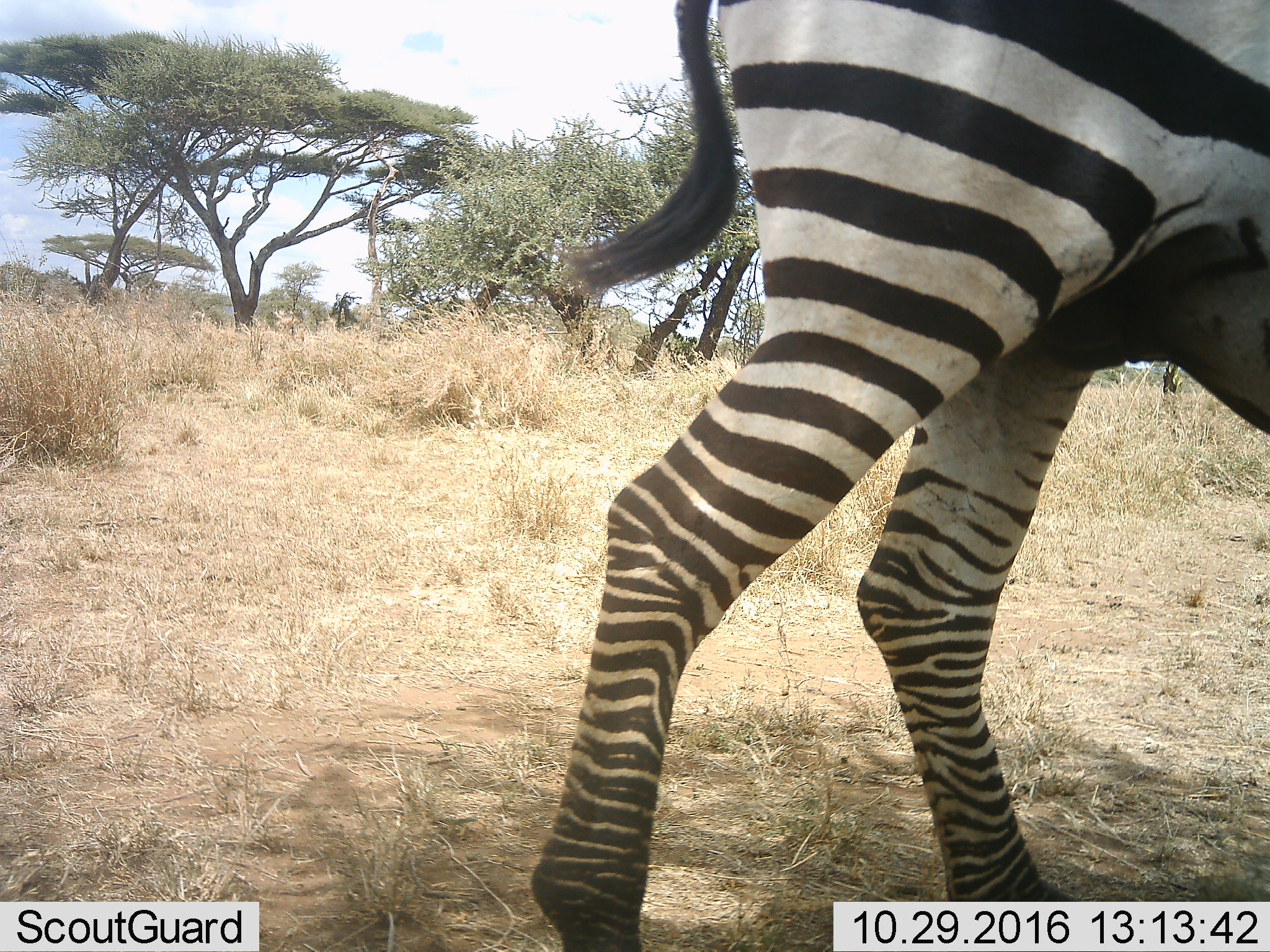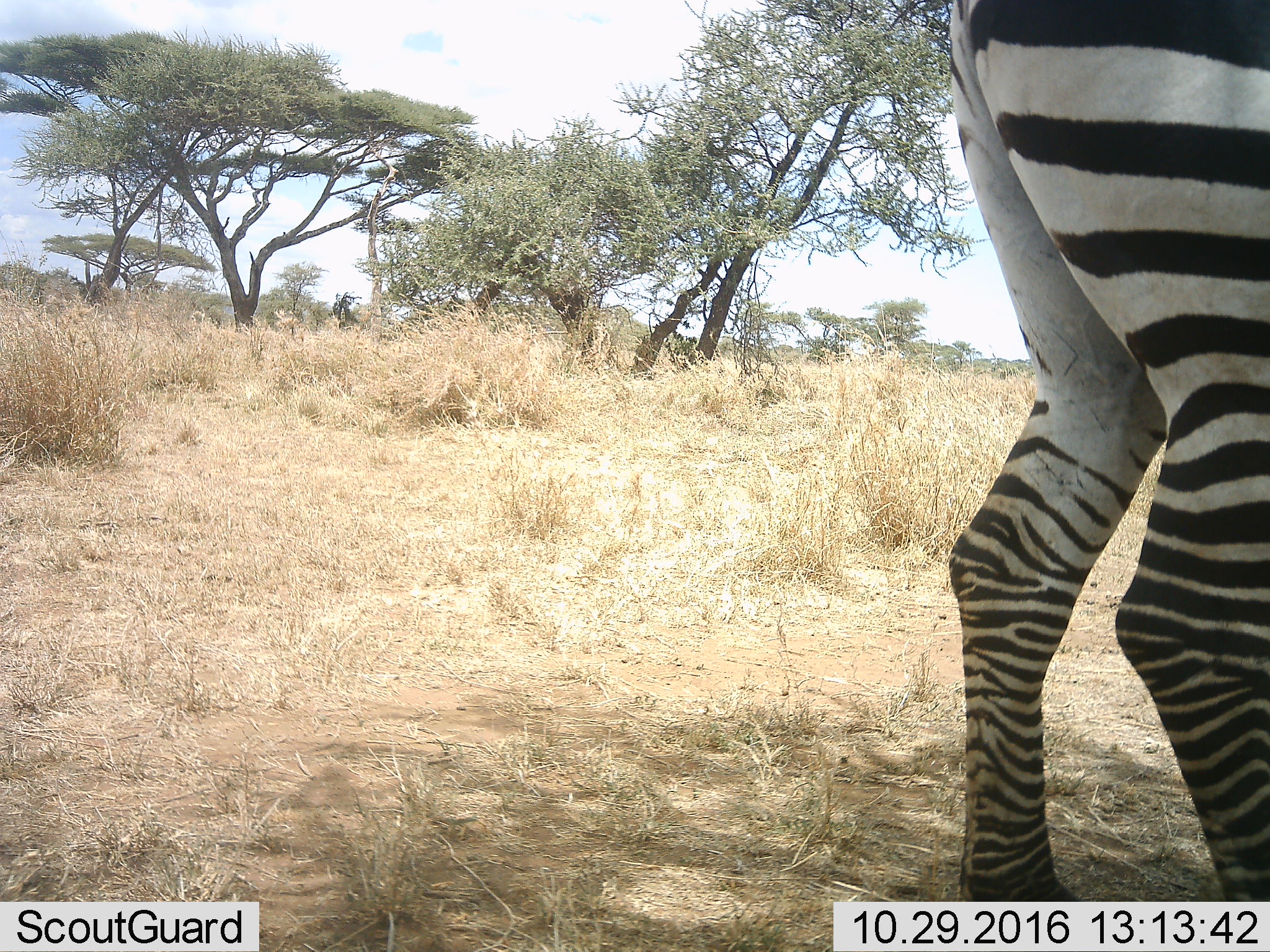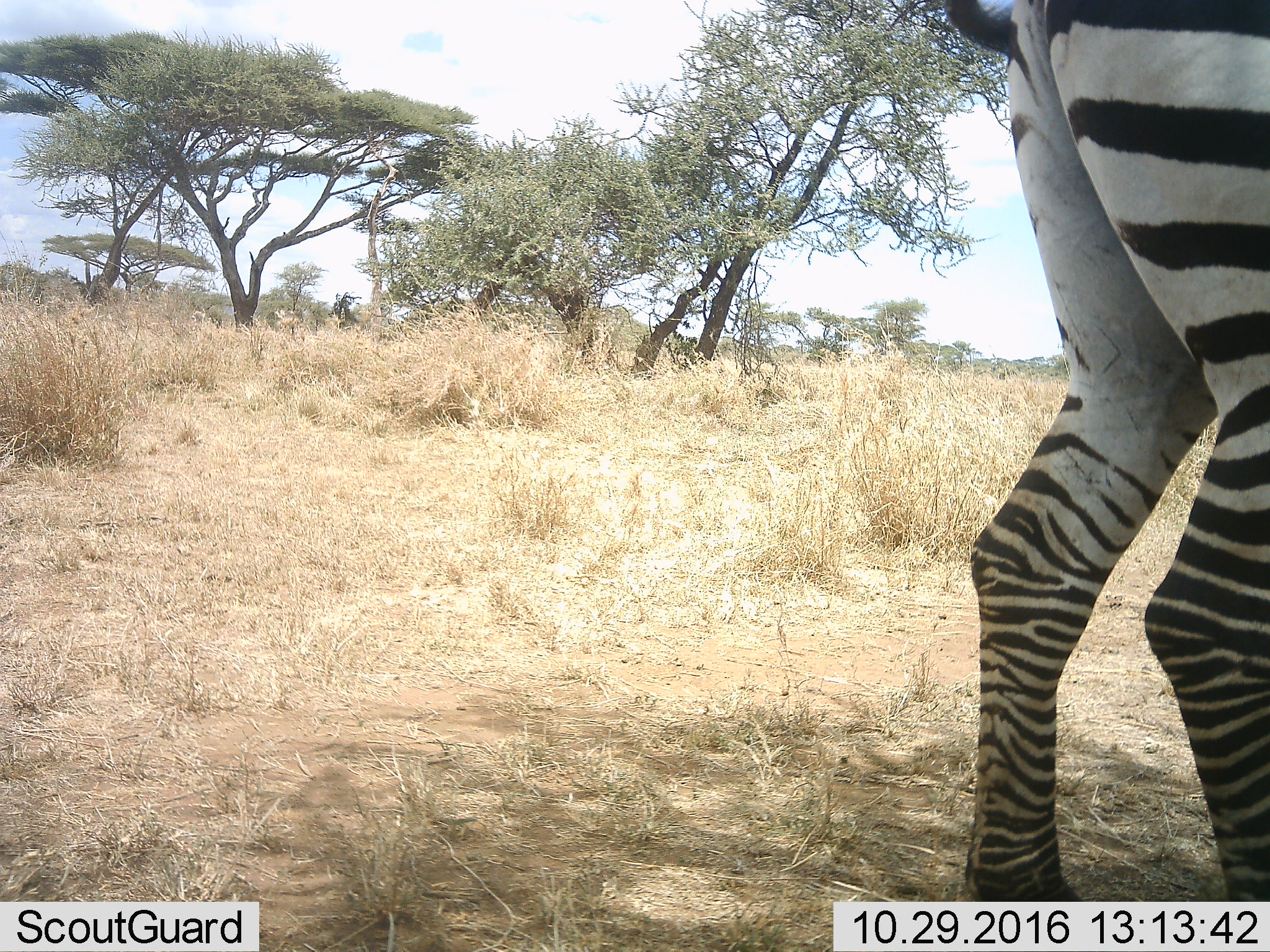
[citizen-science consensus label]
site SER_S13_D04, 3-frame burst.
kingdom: Animalia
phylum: Chordata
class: Mammalia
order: Perissodactyla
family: Equidae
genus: Equus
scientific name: Equus quagga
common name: plains zebra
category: zebraplains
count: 1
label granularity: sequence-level